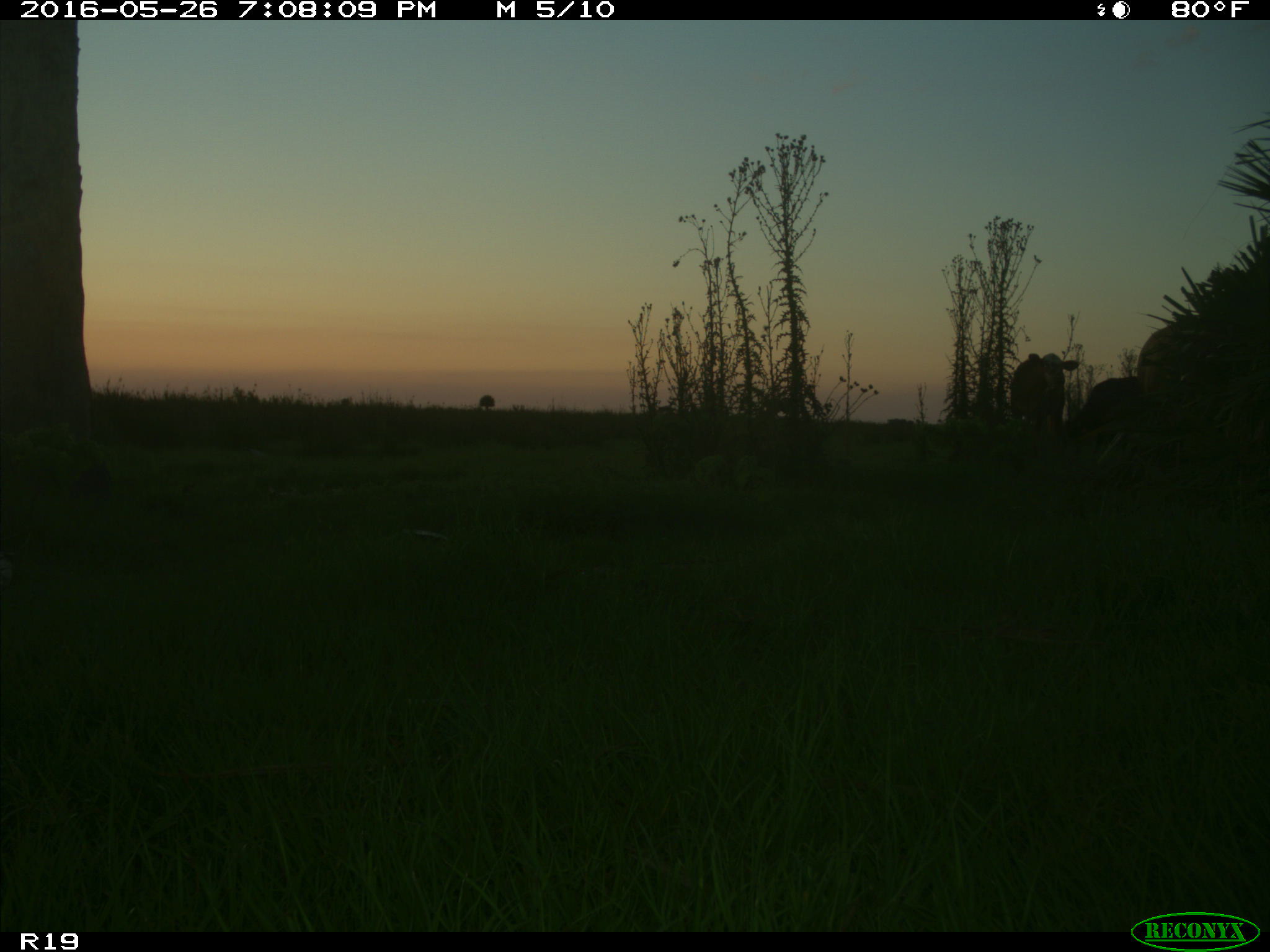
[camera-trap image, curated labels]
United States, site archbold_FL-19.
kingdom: Animalia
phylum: Chordata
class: Mammalia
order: Artiodactyla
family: Bovidae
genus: Bos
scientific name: Bos taurus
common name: domestic cow